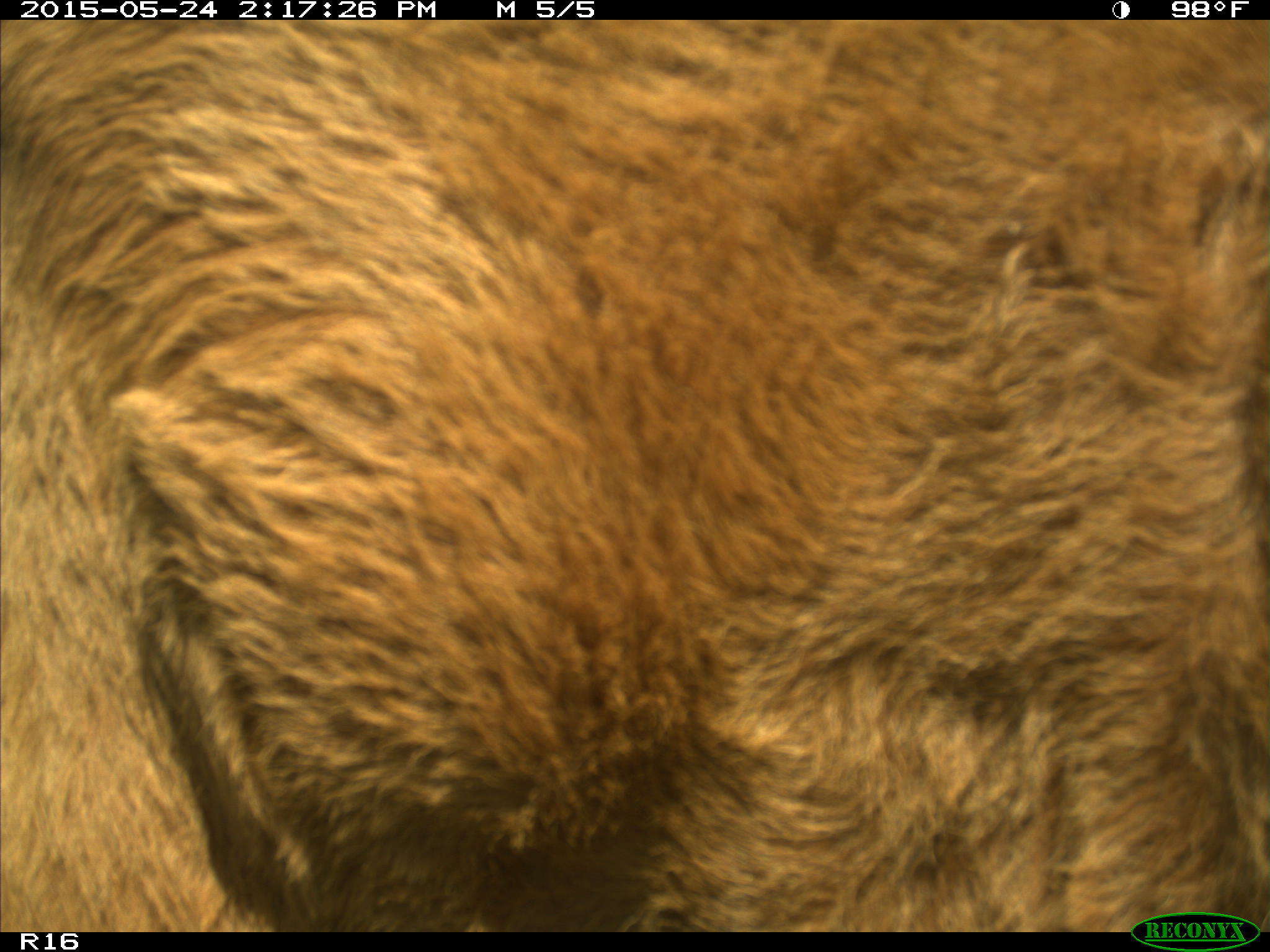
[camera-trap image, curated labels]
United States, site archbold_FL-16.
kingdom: Animalia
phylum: Chordata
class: Mammalia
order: Artiodactyla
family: Bovidae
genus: Bos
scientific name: Bos taurus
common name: domestic cow